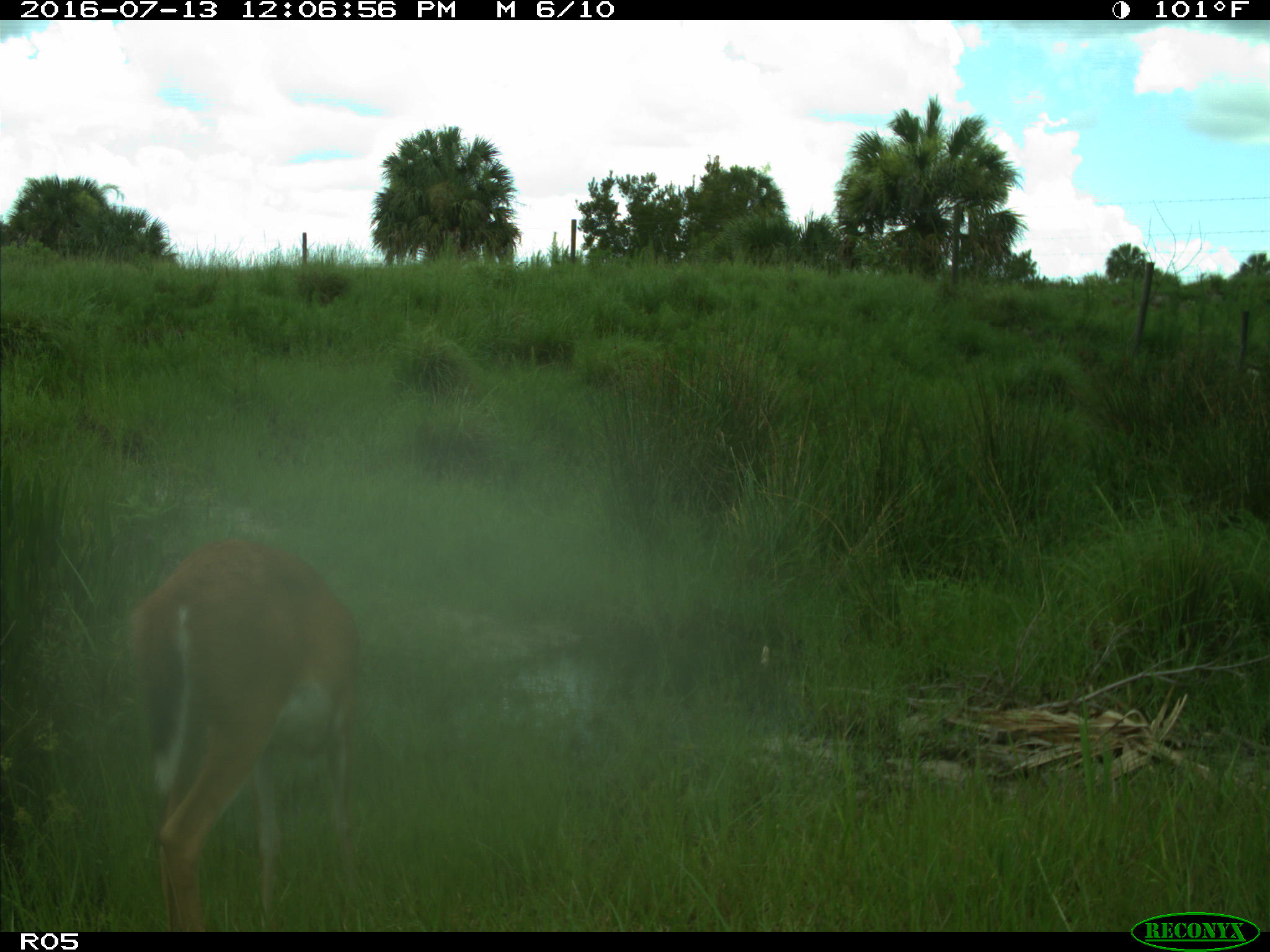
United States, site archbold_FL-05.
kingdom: Animalia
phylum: Chordata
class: Mammalia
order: Artiodactyla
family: Cervidae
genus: Odocoileus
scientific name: Odocoileus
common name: deer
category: unidentified deer